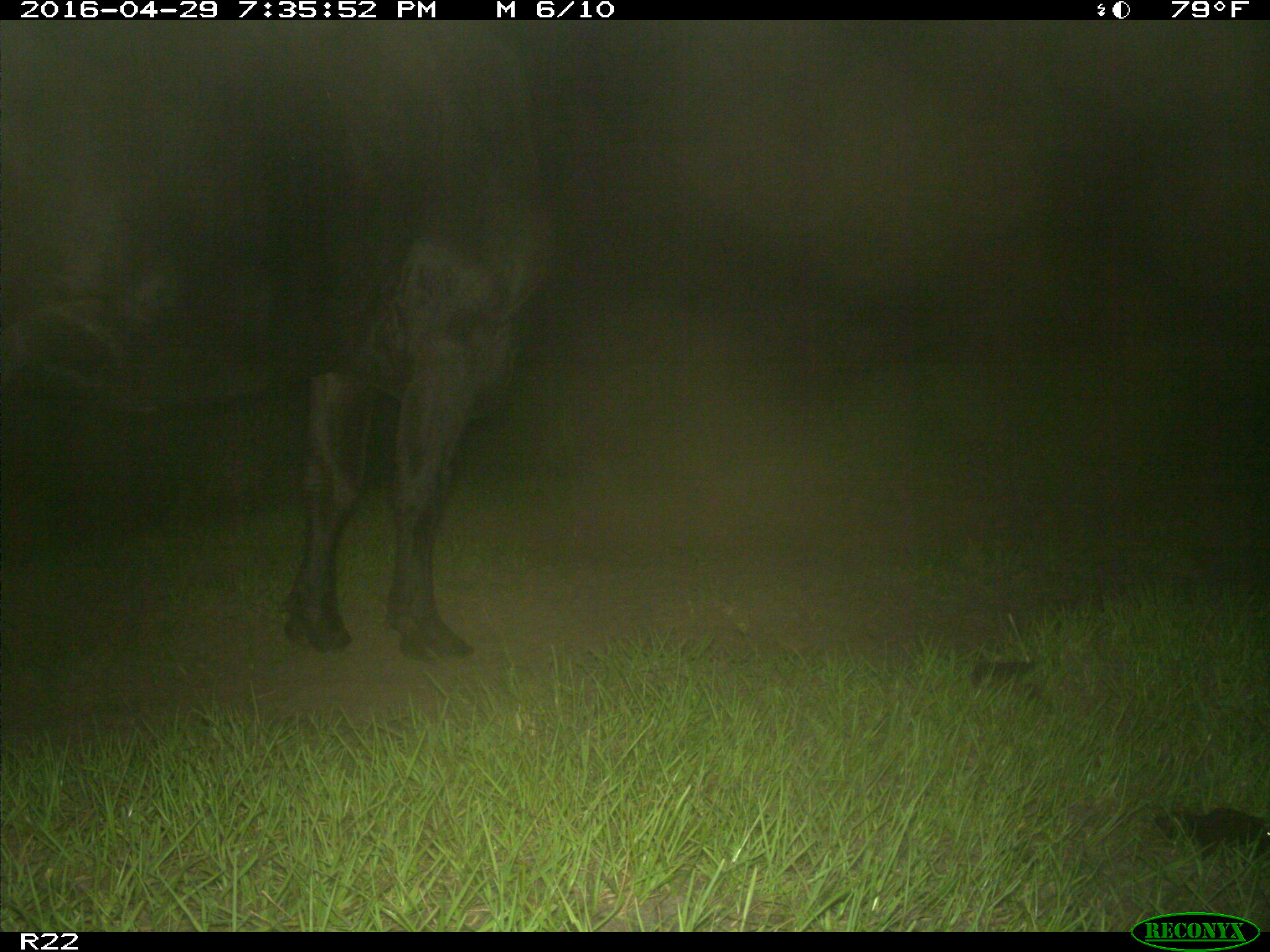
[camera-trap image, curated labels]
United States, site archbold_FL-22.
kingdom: Animalia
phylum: Chordata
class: Mammalia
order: Artiodactyla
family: Bovidae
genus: Bos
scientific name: Bos taurus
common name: domestic cow